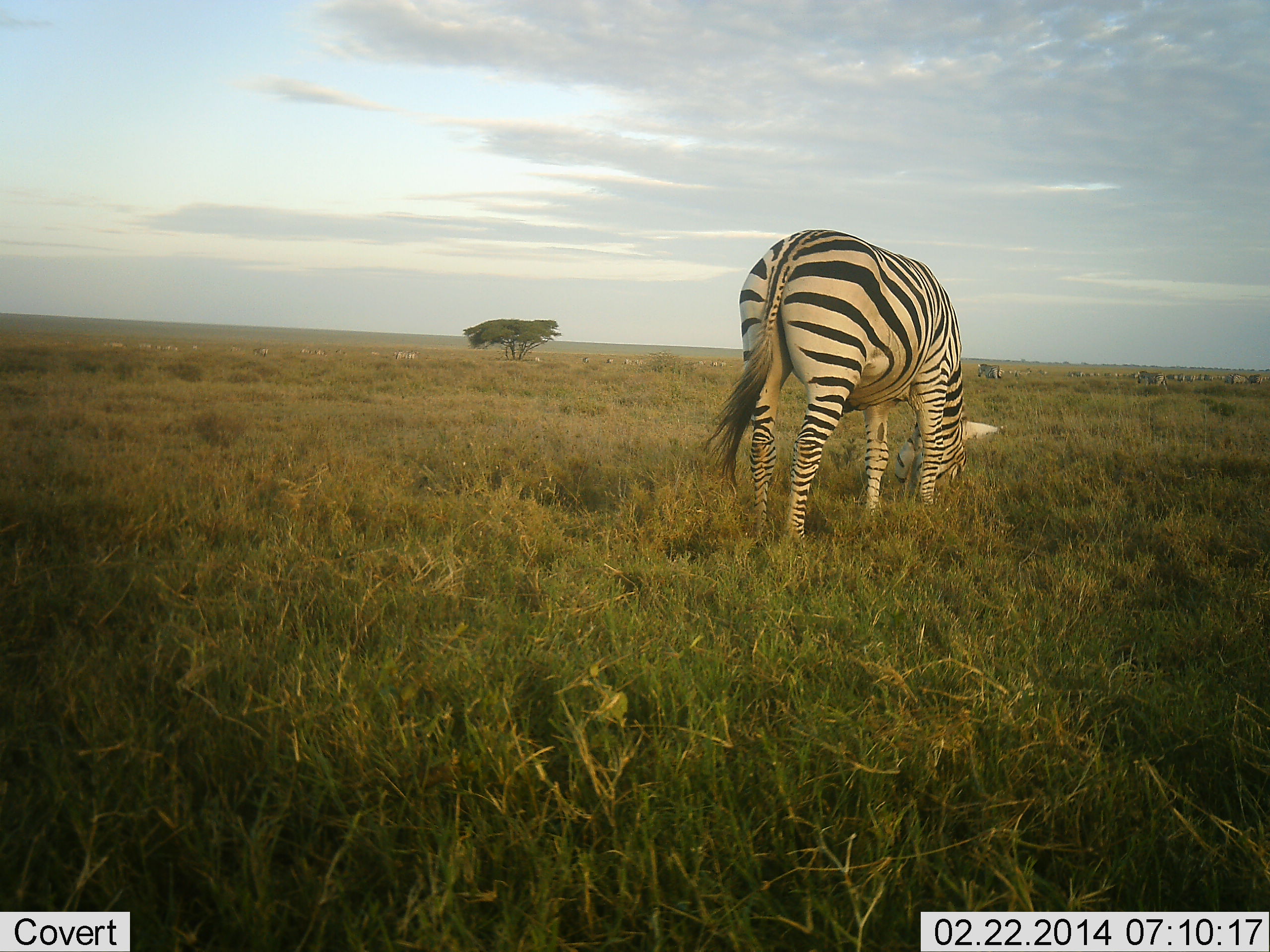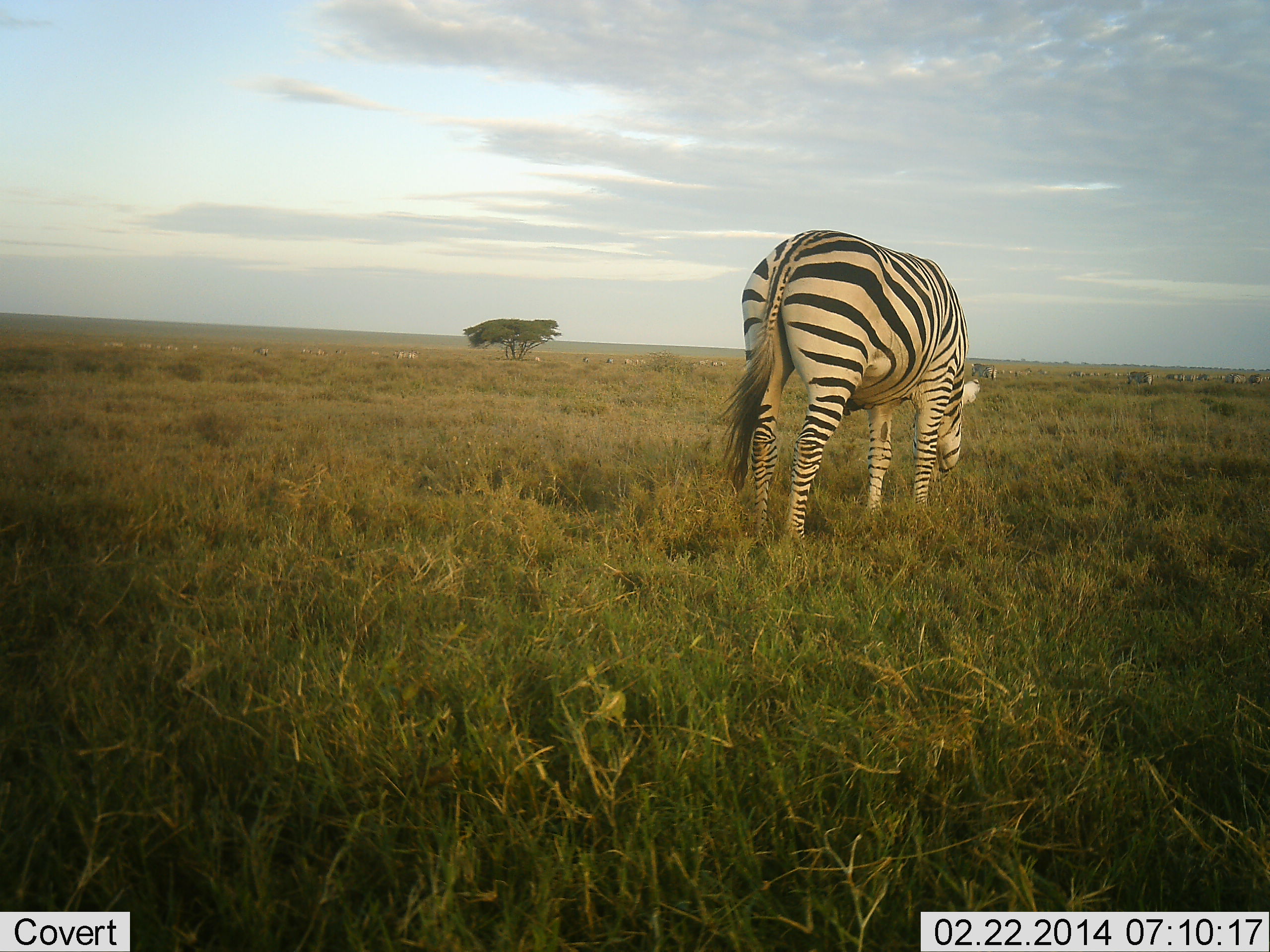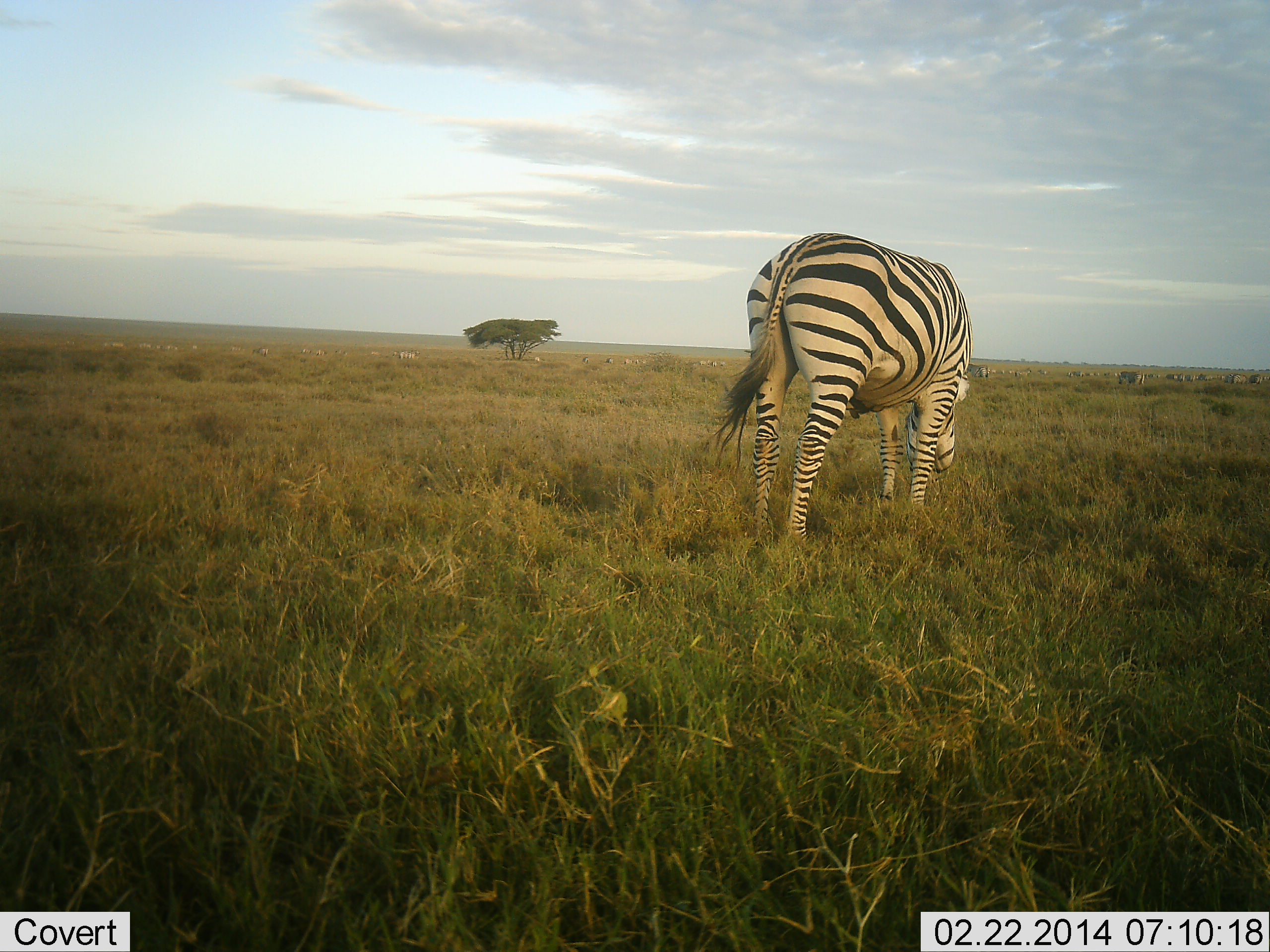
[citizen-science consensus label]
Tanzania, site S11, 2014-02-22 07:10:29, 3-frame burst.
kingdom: Animalia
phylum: Chordata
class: Mammalia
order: Perissodactyla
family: Equidae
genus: Equus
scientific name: Equus quagga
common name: plains zebra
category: zebra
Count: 3.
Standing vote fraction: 42%.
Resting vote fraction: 0%.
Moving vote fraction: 17%.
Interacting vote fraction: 0%.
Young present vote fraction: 0%.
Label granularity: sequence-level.